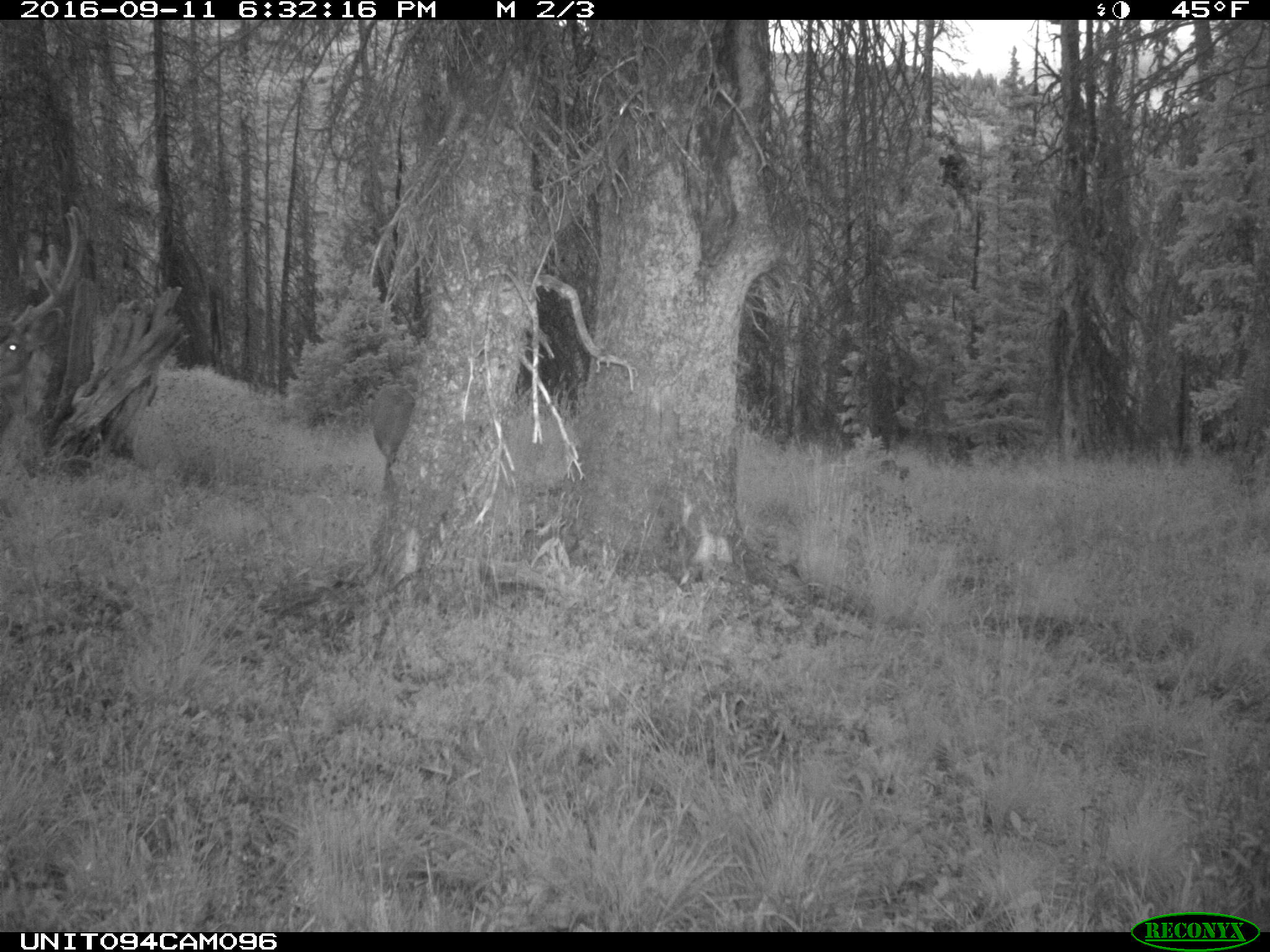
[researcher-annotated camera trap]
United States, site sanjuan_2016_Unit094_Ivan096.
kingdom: Animalia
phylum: Chordata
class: Mammalia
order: Artiodactyla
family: Cervidae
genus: Odocoileus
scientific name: Odocoileus hemionus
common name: mule deer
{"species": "Odocoileus hemionus (mule deer)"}